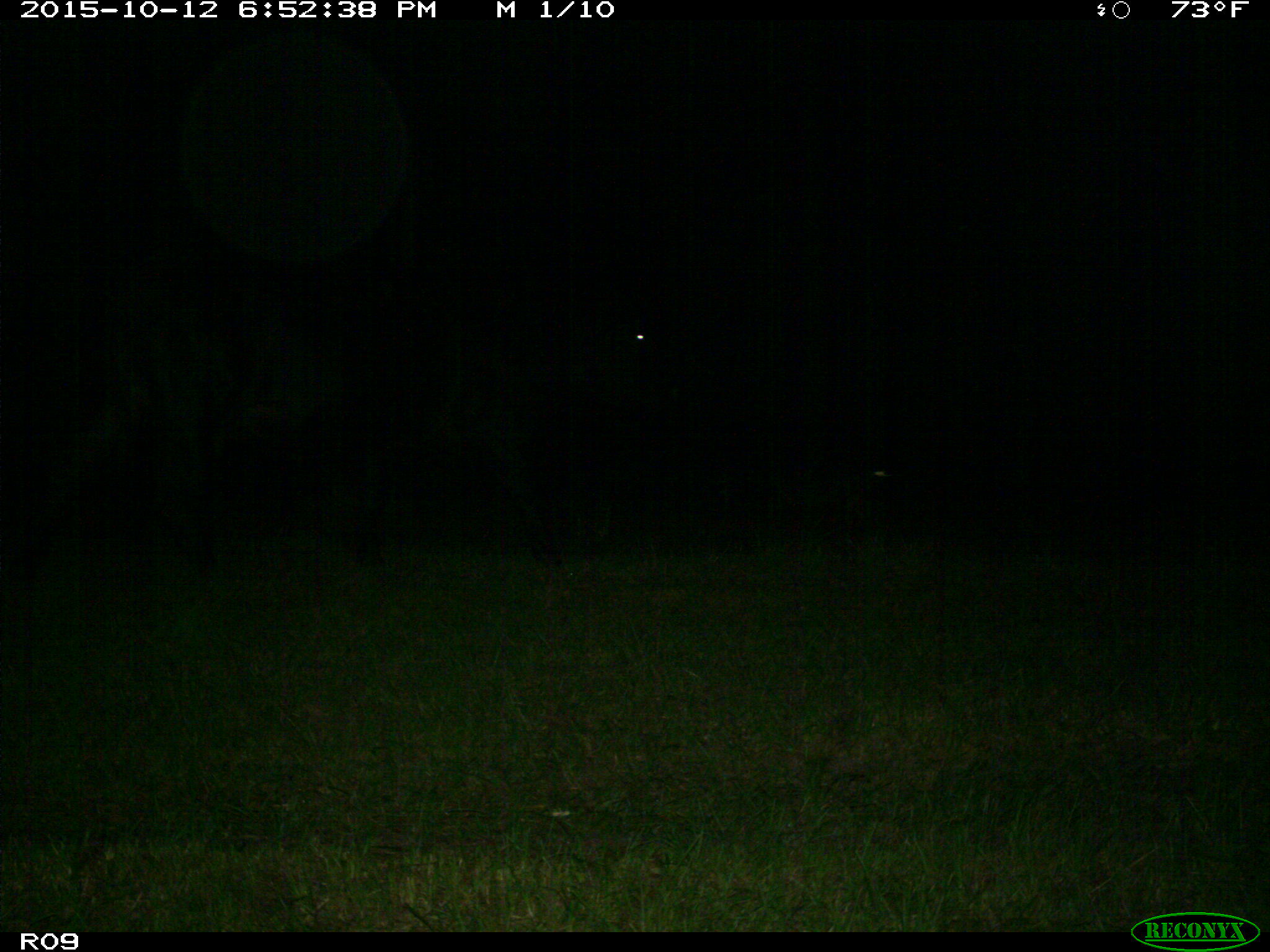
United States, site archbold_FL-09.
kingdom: Animalia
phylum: Chordata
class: Mammalia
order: Artiodactyla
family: Bovidae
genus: Bos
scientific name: Bos taurus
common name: domestic cow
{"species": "Bos taurus (domestic cow)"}